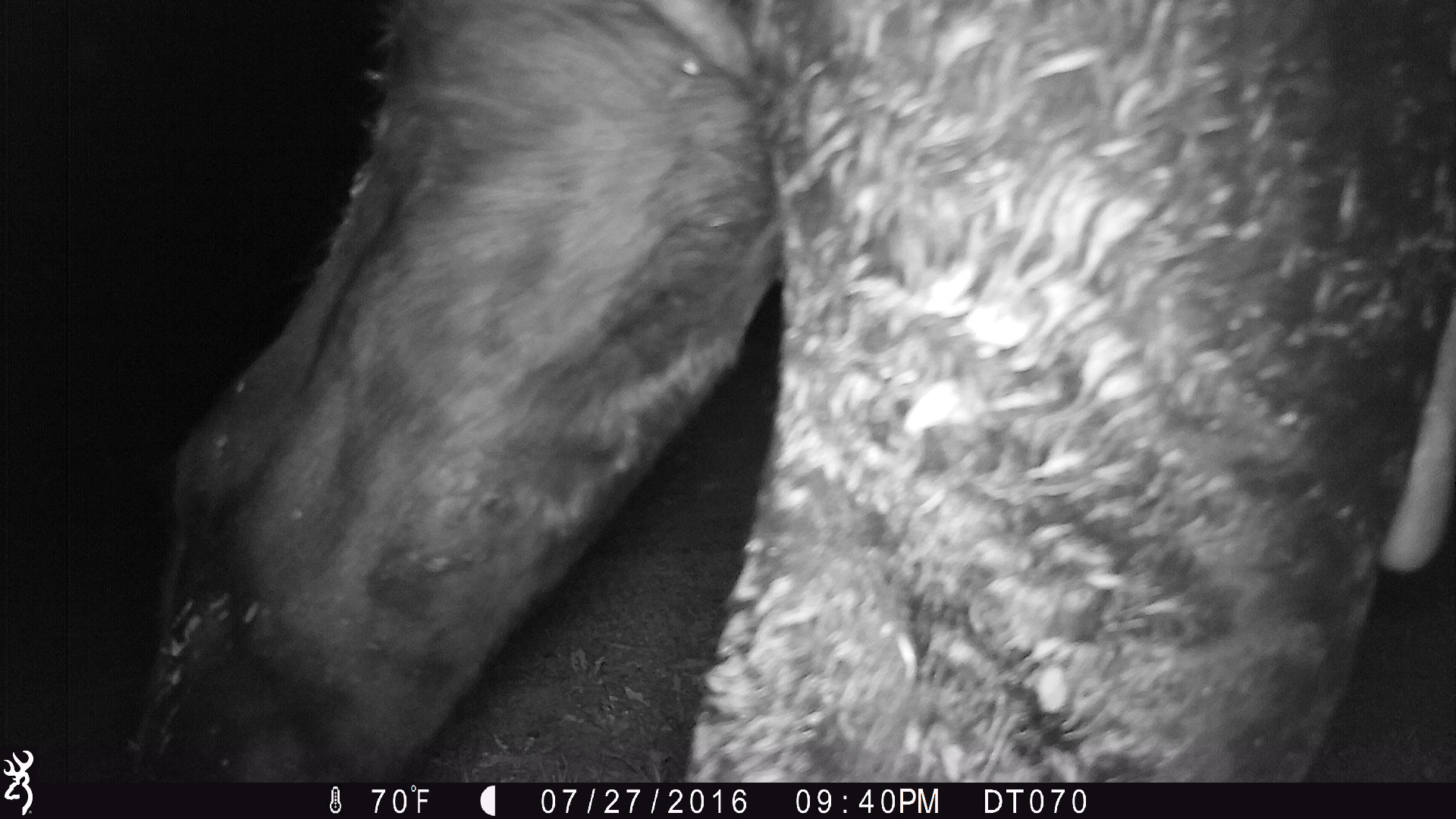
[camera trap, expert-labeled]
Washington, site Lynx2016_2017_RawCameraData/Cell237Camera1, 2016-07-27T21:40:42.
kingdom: Animalia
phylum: Chordata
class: Mammalia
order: Artiodactyla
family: Bovidae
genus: Bos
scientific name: Bos taurus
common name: domestic cattle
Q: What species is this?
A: Domestic cattle (Bos taurus).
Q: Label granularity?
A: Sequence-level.